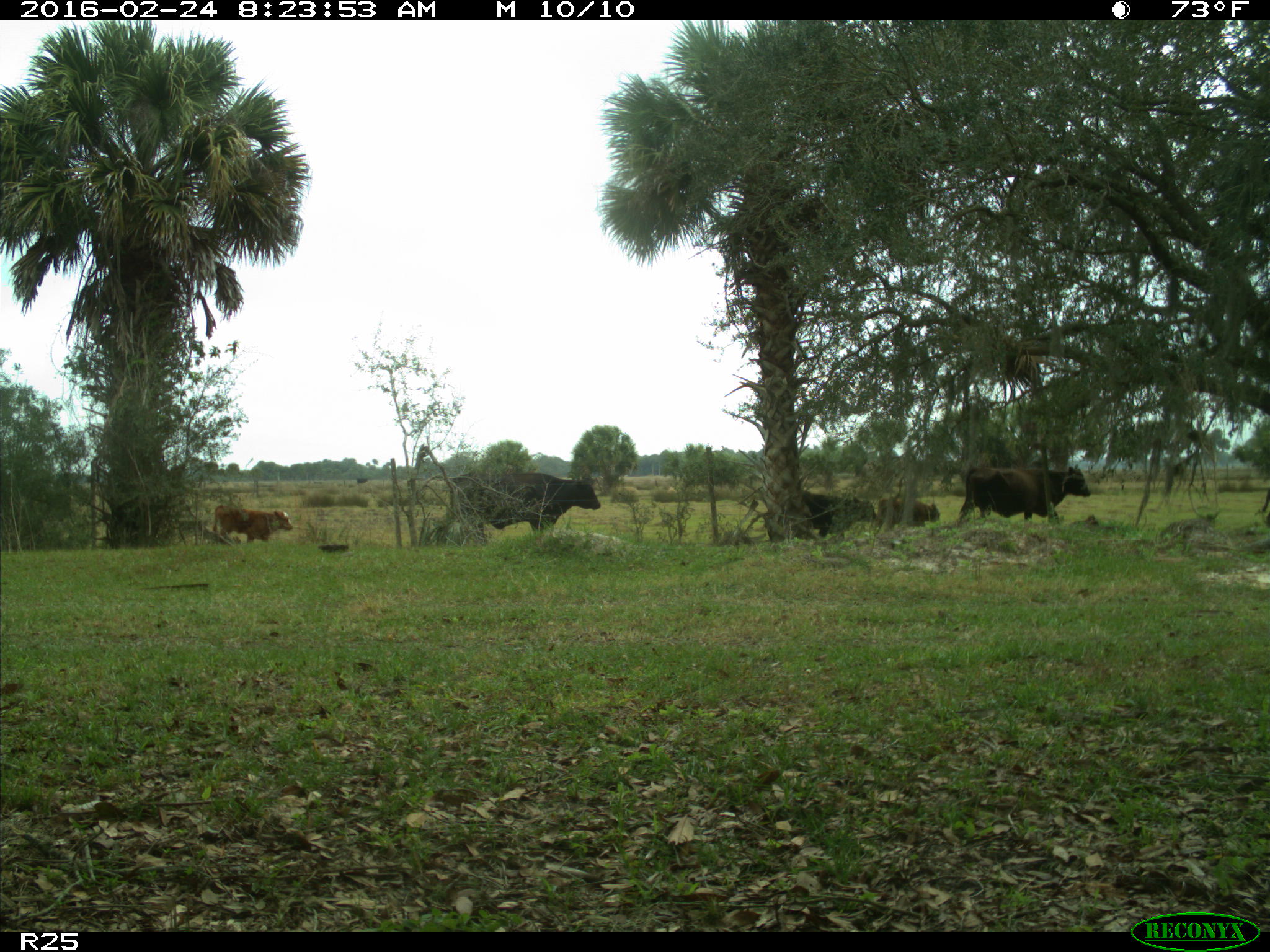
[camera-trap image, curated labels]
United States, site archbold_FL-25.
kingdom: Animalia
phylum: Chordata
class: Mammalia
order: Artiodactyla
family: Bovidae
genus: Bos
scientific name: Bos taurus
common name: domestic cow